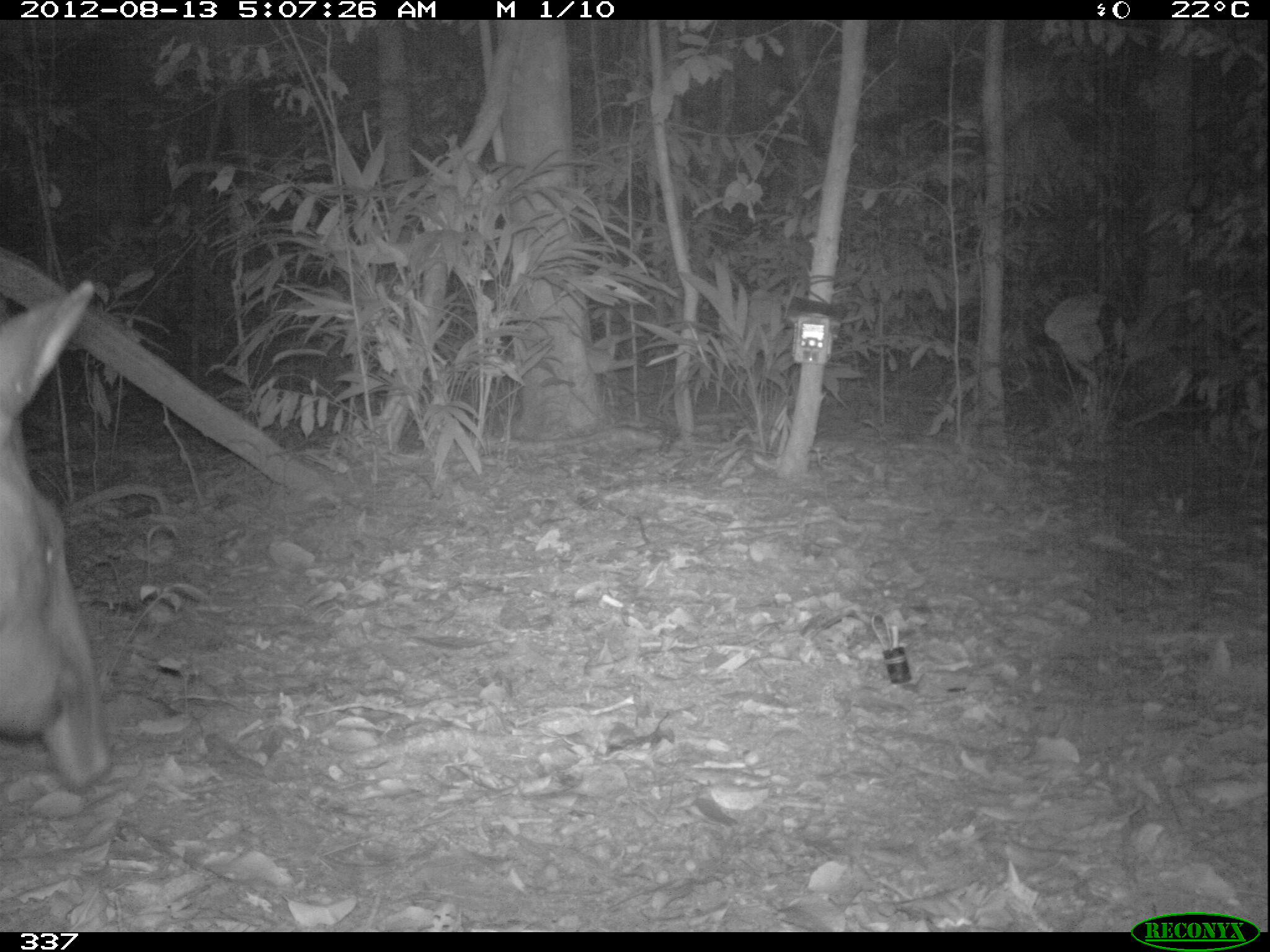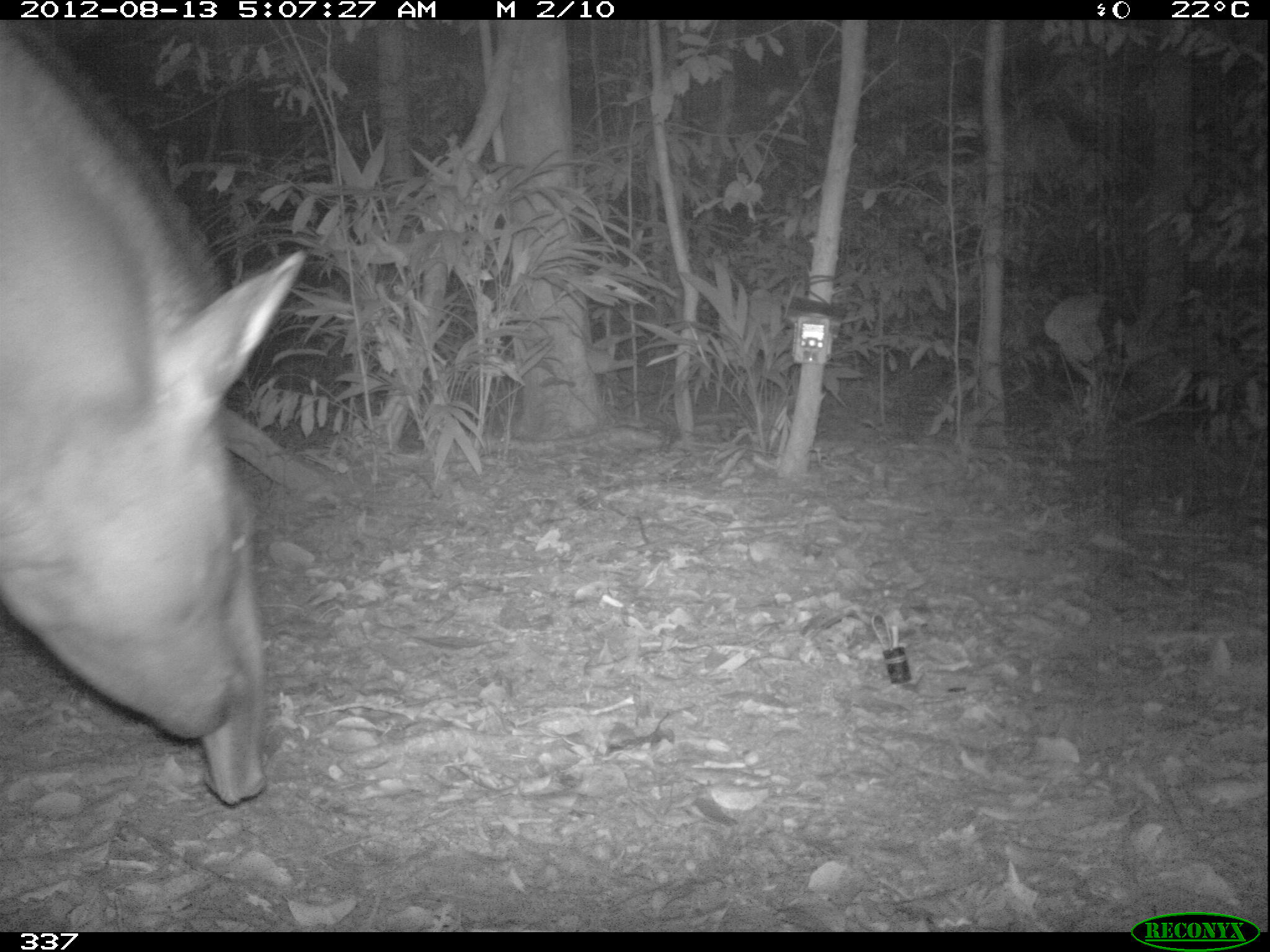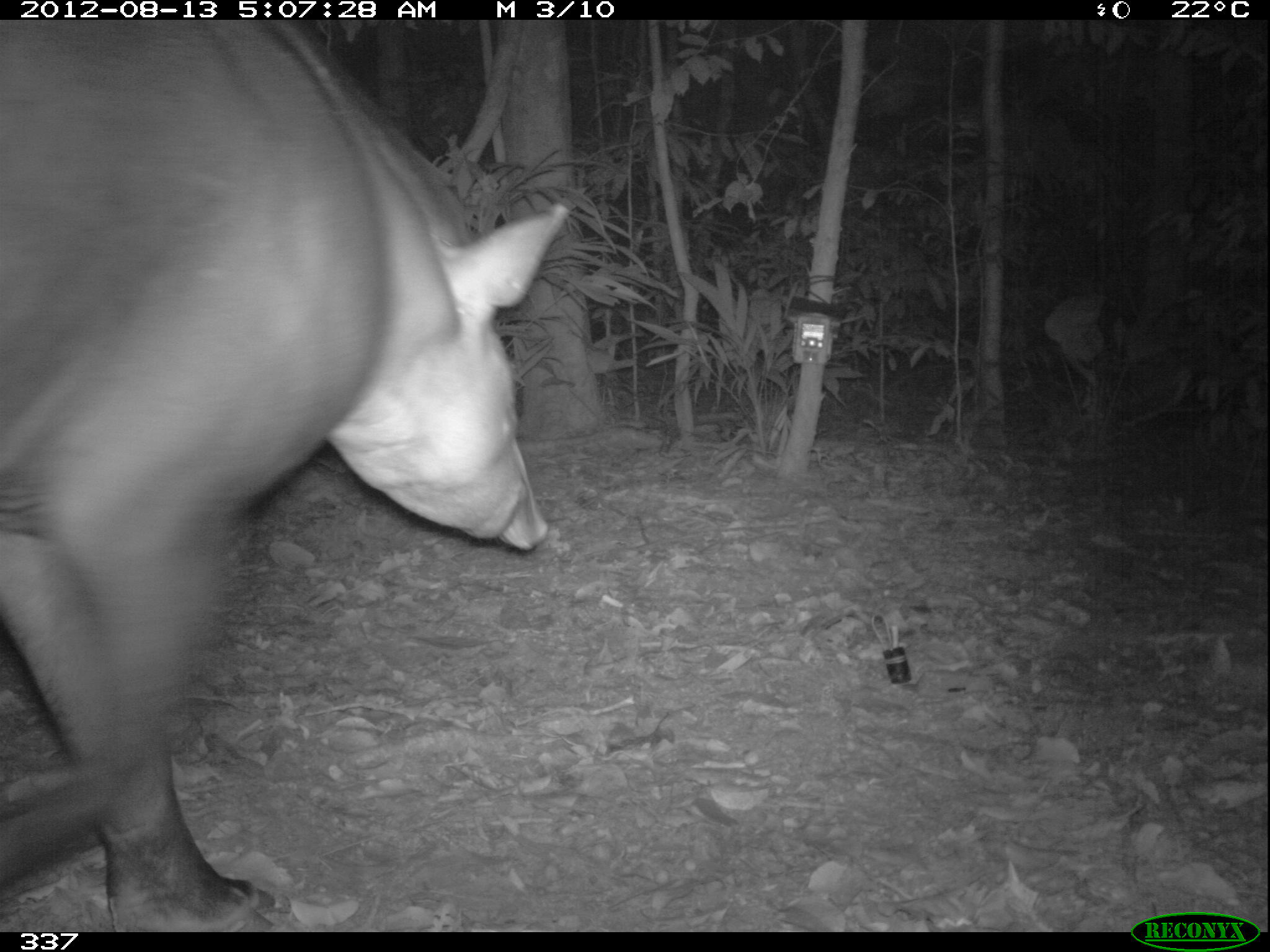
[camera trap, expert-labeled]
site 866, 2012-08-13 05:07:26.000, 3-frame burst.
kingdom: Animalia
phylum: Chordata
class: Mammalia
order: Perissodactyla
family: Tapiridae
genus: Tapirus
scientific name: Tapirus terrestris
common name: south american tapir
Tapirus terrestris (south american tapir).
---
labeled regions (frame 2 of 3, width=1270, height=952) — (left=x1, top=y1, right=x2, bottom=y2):
tapirus terrestris: (left=1, top=18, right=307, bottom=806)